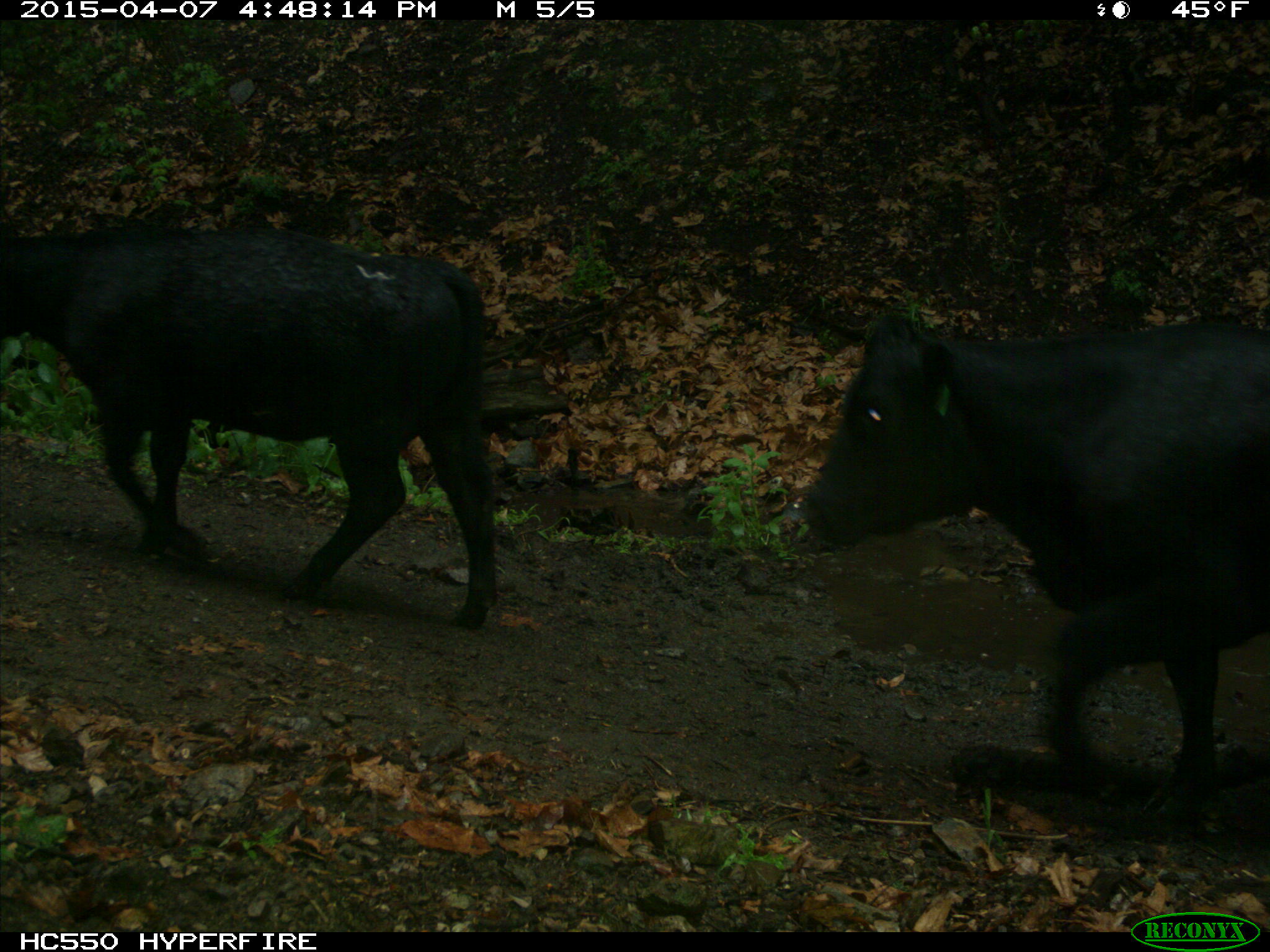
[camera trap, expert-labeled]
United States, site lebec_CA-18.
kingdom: Animalia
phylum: Chordata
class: Mammalia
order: Artiodactyla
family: Bovidae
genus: Bos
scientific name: Bos taurus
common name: domestic cow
Bos taurus (domestic cow).